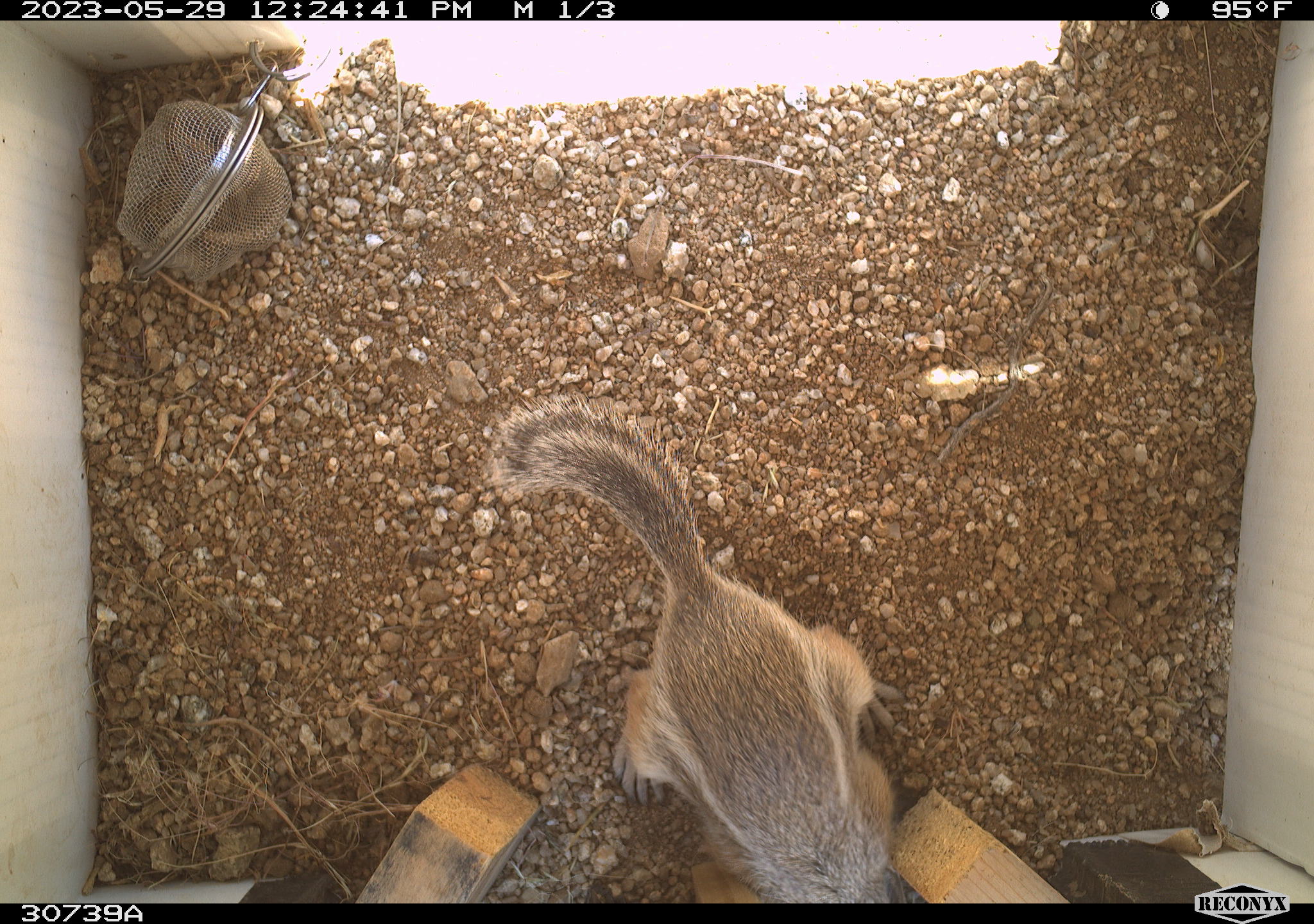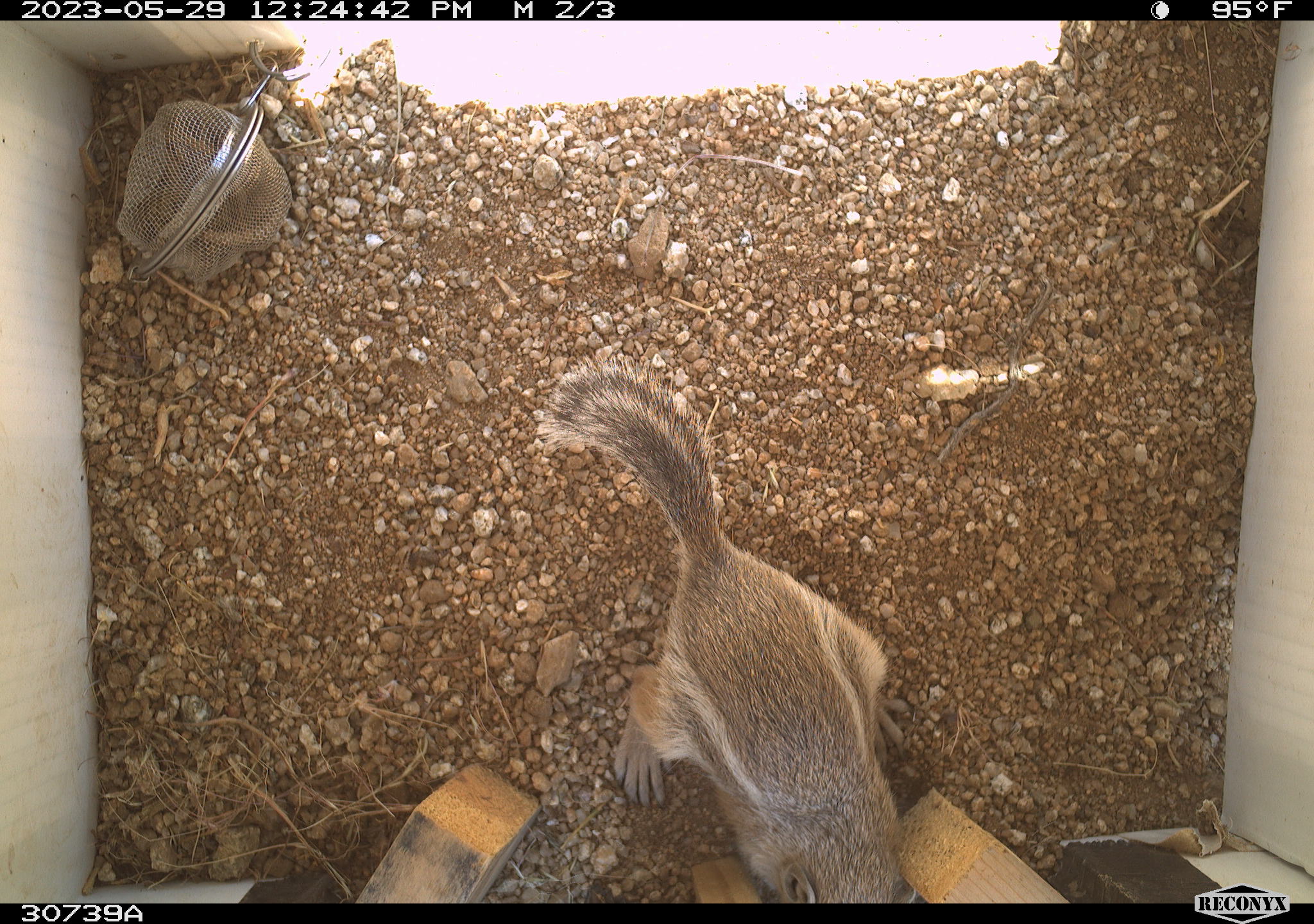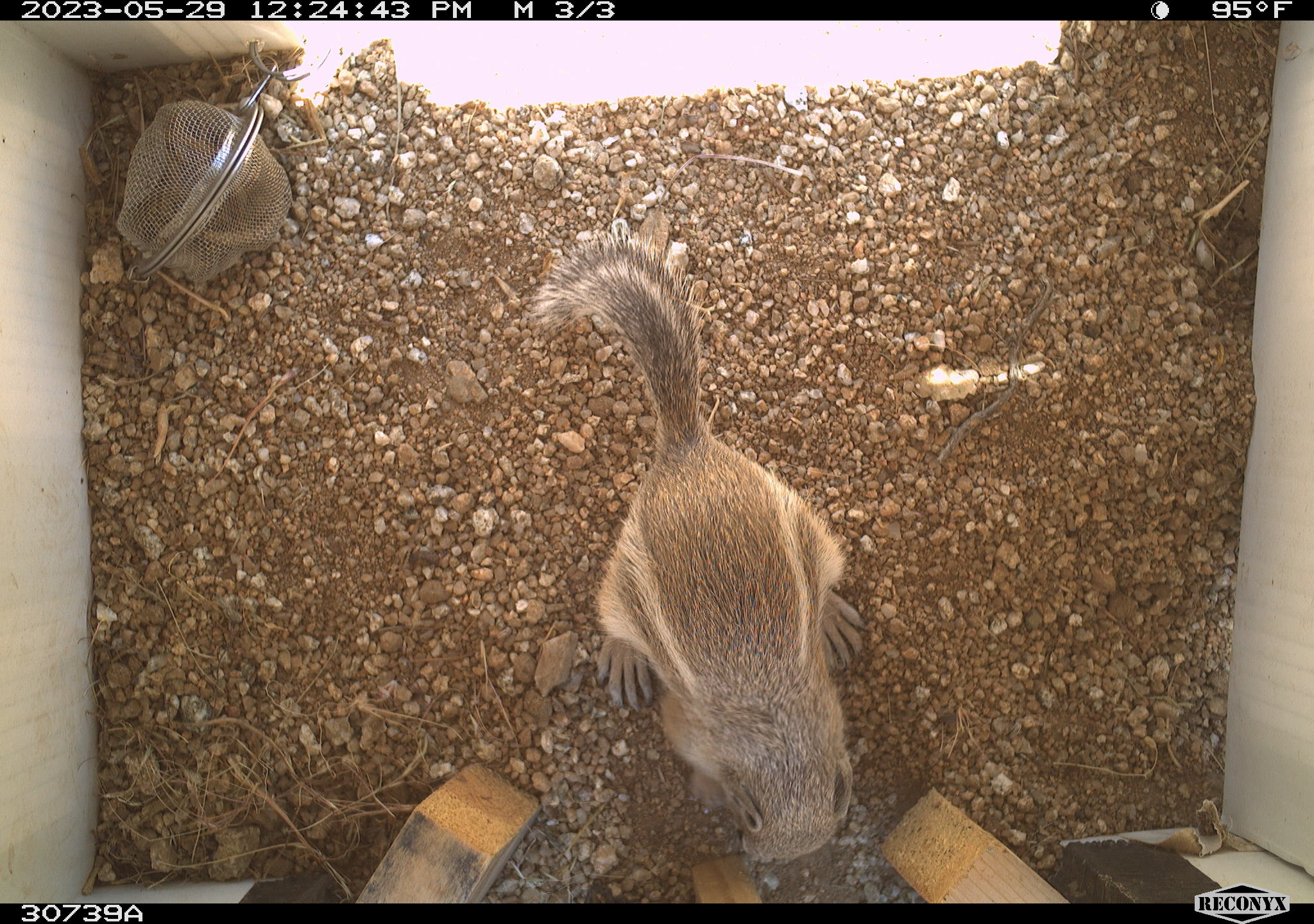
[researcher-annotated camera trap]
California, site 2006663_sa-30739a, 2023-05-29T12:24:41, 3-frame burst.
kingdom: Animalia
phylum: Chordata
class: Mammalia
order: Rodentia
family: Sciuridae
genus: Ammospermophilus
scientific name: Ammospermophilus leucurus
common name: white-tailed antelope squirrel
White-tailed antelope squirrel (Ammospermophilus leucurus).